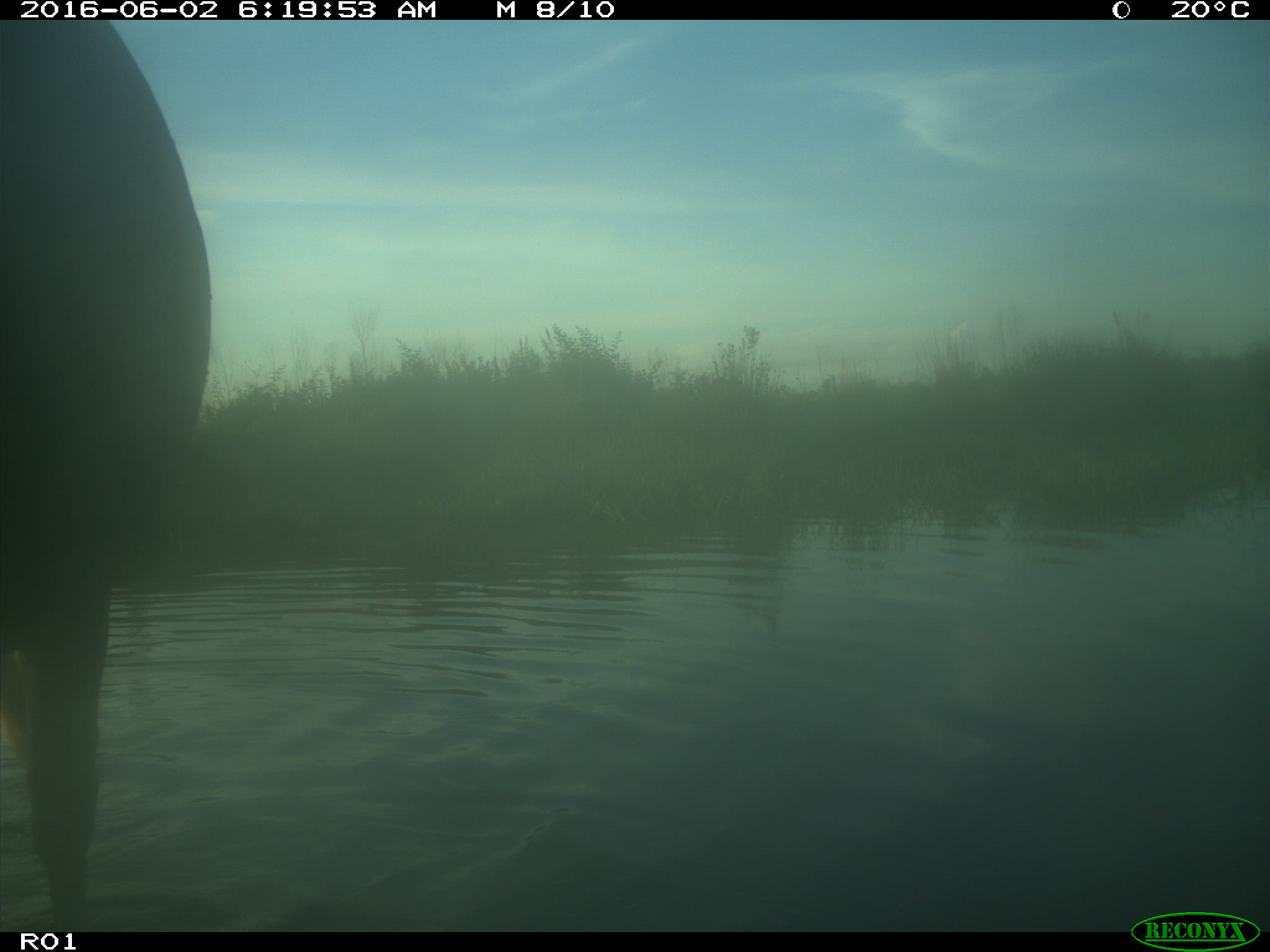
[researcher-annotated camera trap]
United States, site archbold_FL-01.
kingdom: Animalia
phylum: Chordata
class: Mammalia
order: Artiodactyla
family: Bovidae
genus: Bos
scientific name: Bos taurus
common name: domestic cow